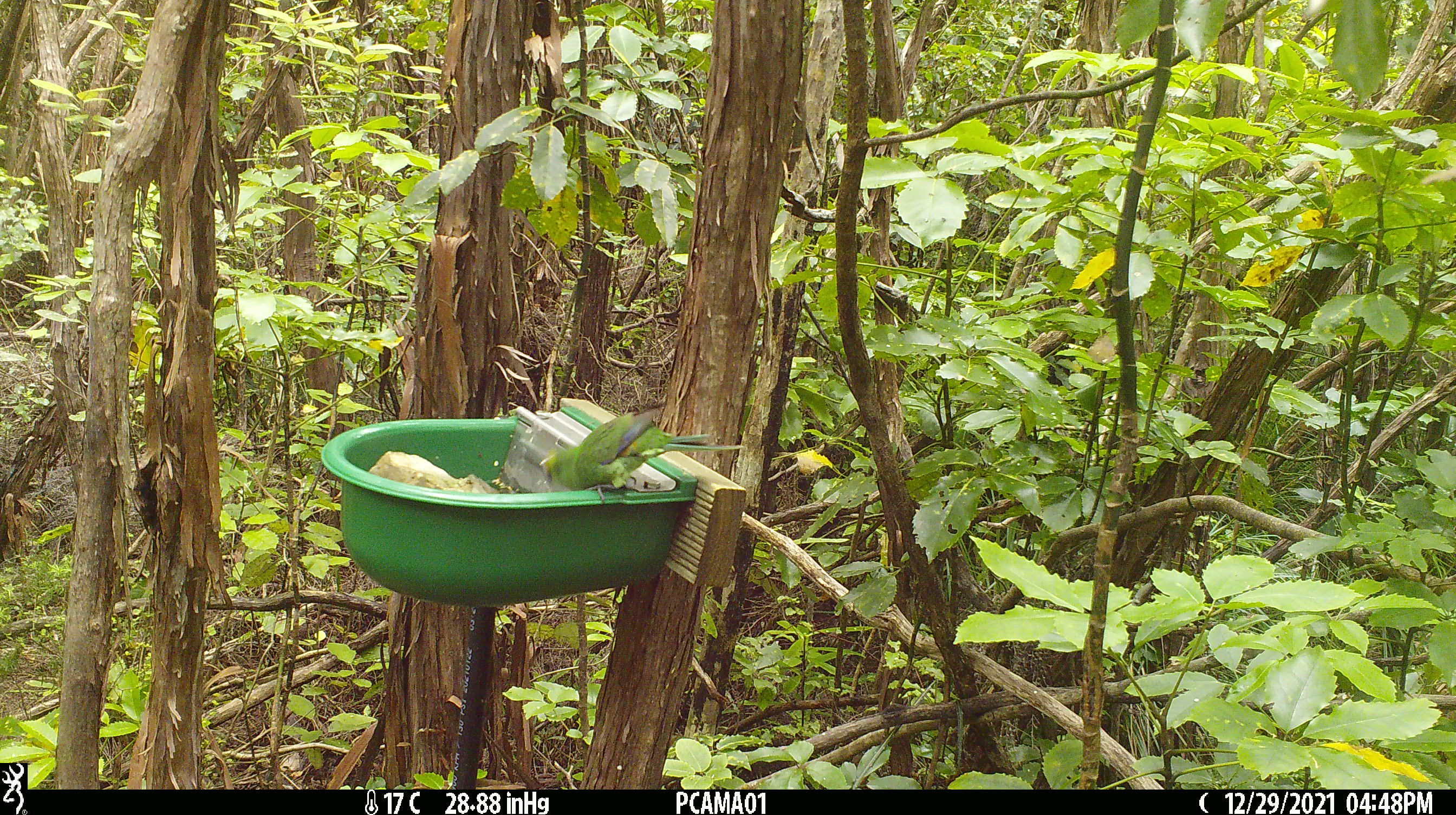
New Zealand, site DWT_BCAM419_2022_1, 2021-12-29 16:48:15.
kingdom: Animalia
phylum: Chordata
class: Aves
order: Psittaciformes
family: Psittaculidae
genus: Cyanoramphus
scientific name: Cyanoramphus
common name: parakeet